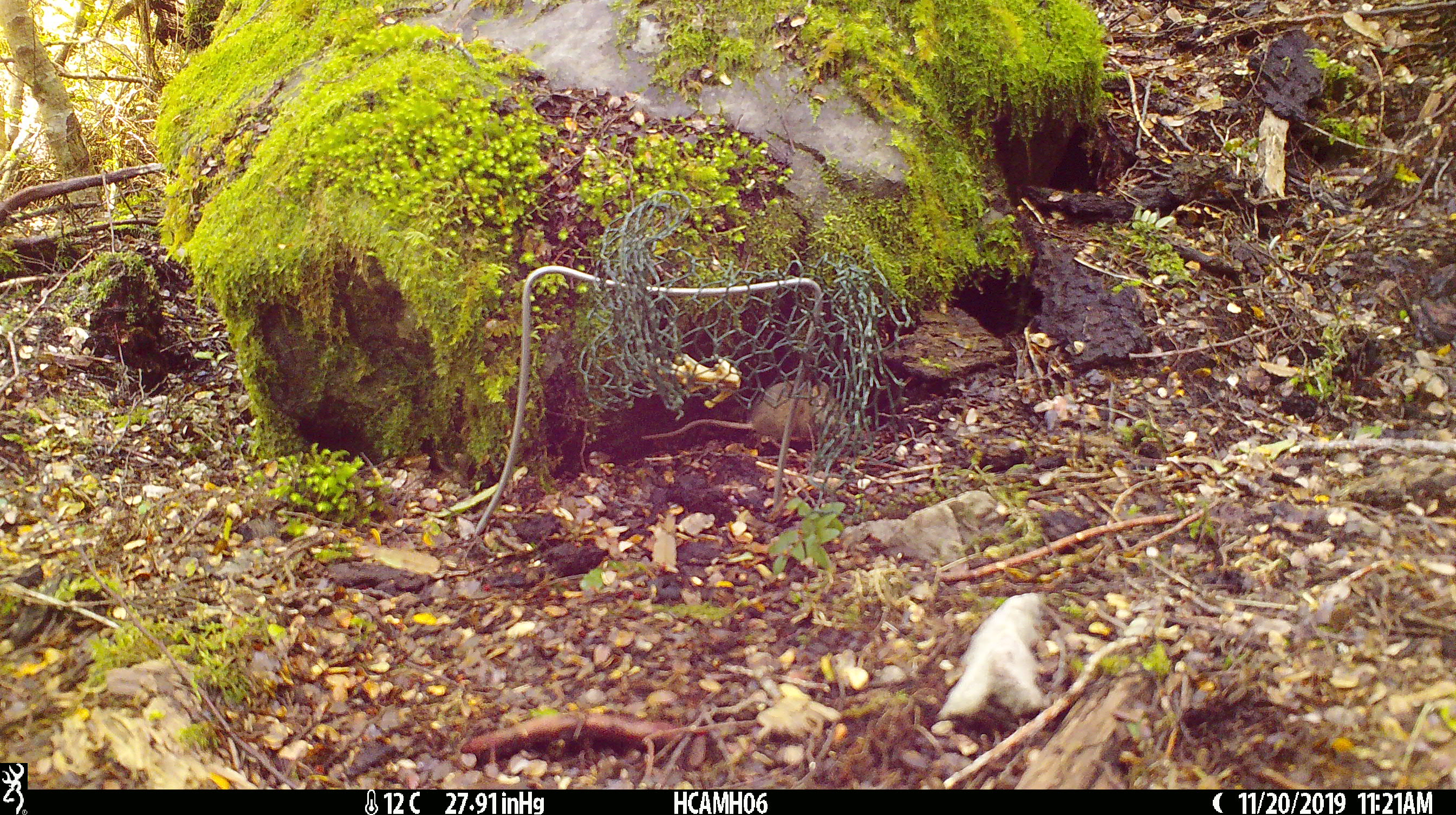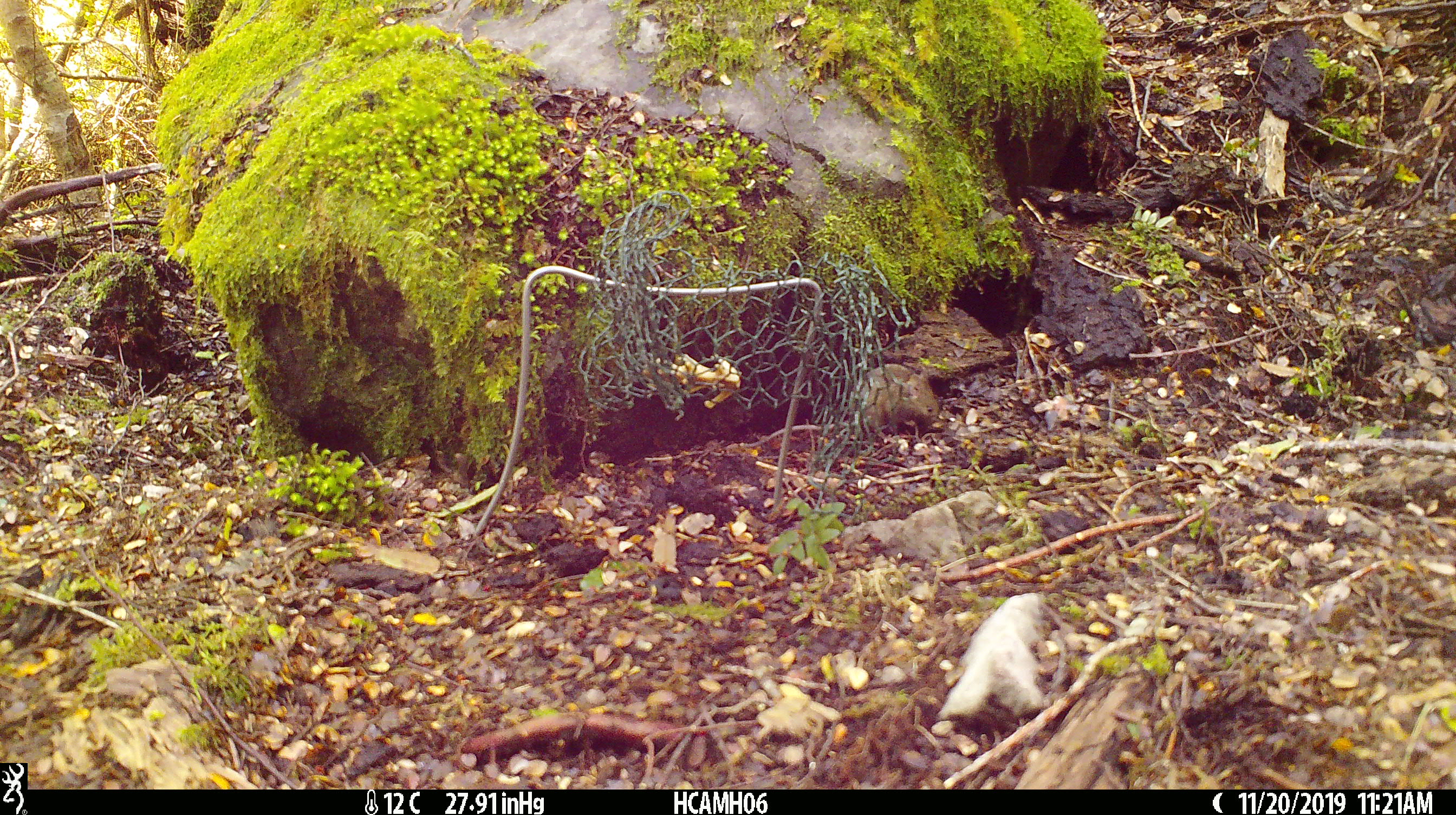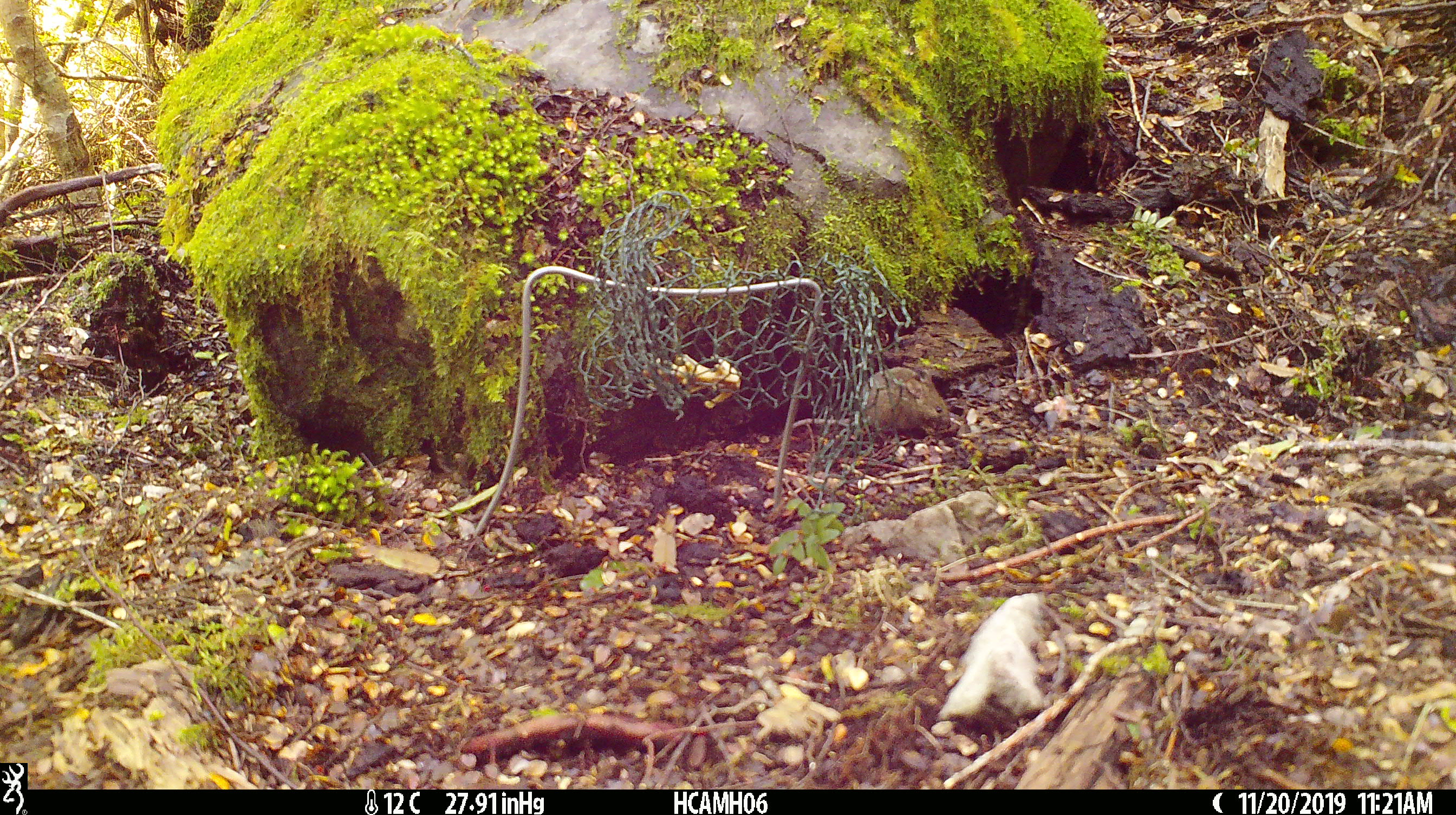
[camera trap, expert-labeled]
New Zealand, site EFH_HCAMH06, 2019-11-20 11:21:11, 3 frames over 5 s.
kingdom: Animalia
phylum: Chordata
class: Mammalia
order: Rodentia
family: Muridae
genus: Mus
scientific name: Mus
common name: mouse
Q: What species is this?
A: Mouse (Mus).